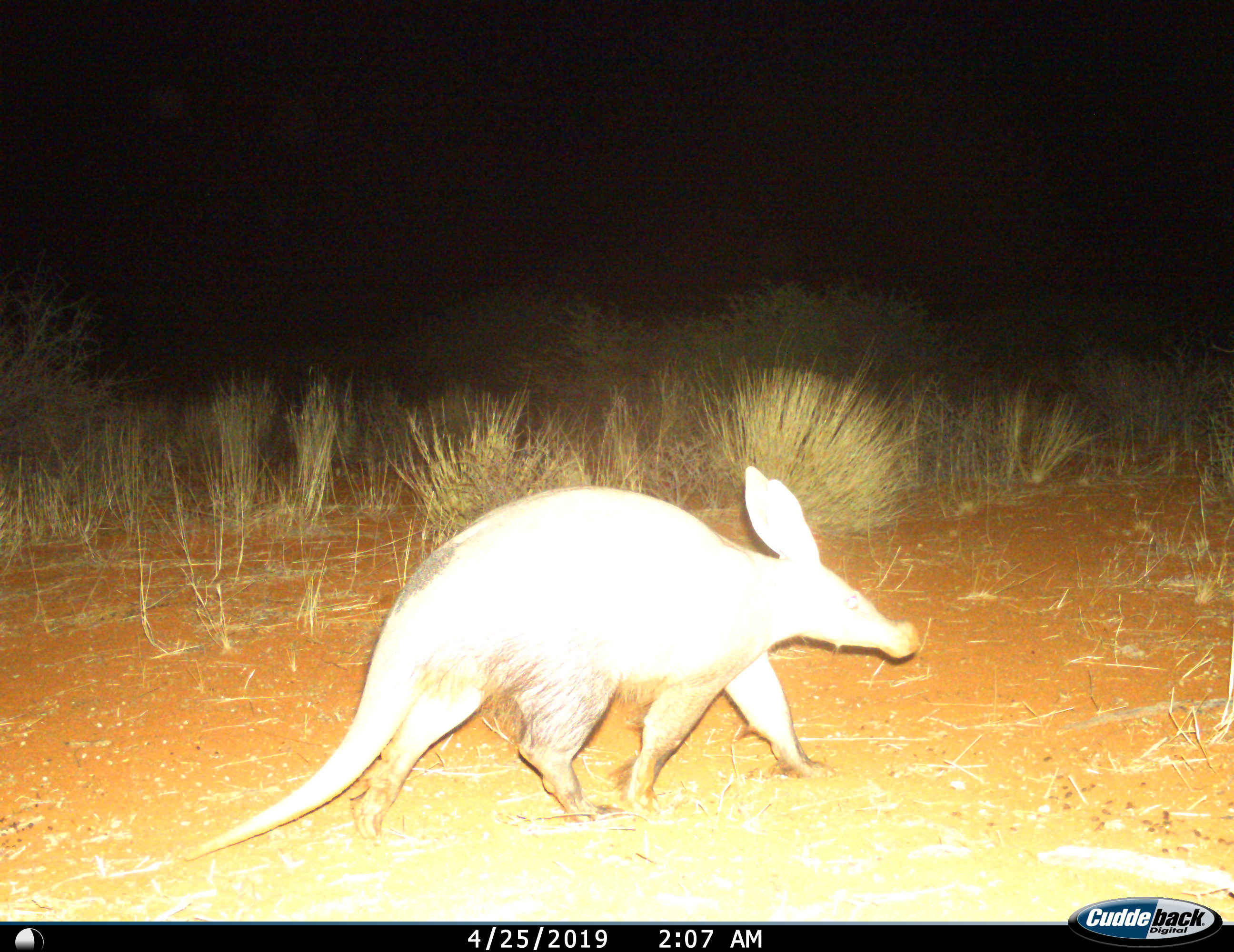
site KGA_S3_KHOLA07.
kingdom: Animalia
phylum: Chordata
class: Mammalia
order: Tubulidentata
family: Orycteropodidae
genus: Orycteropus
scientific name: Orycteropus afer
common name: aardvark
Aardvark (Orycteropus afer), count 1. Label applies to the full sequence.